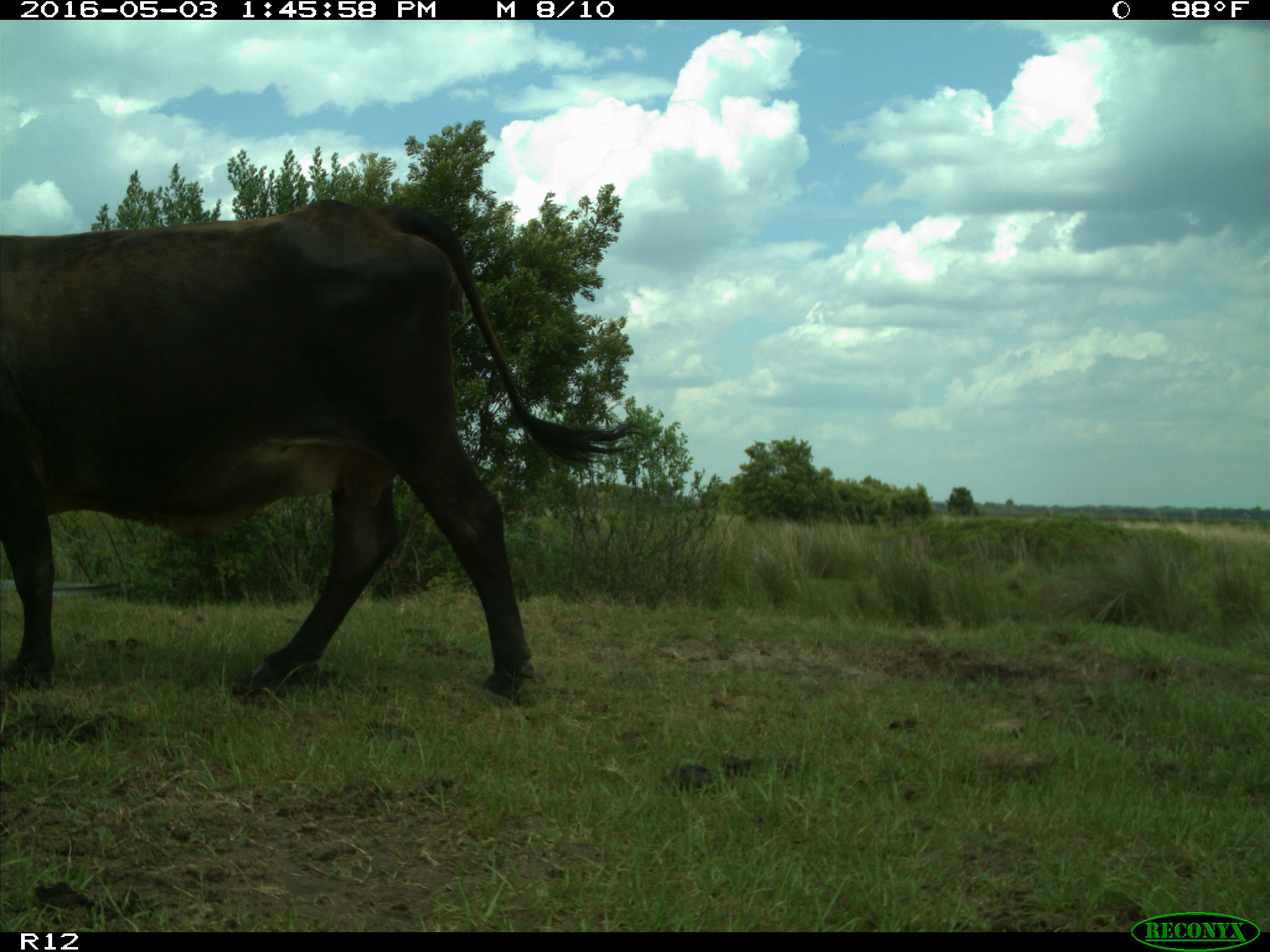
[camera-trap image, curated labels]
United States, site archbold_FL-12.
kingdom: Animalia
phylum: Chordata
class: Mammalia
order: Artiodactyla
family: Bovidae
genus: Bos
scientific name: Bos taurus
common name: domestic cow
Bos taurus (domestic cow).